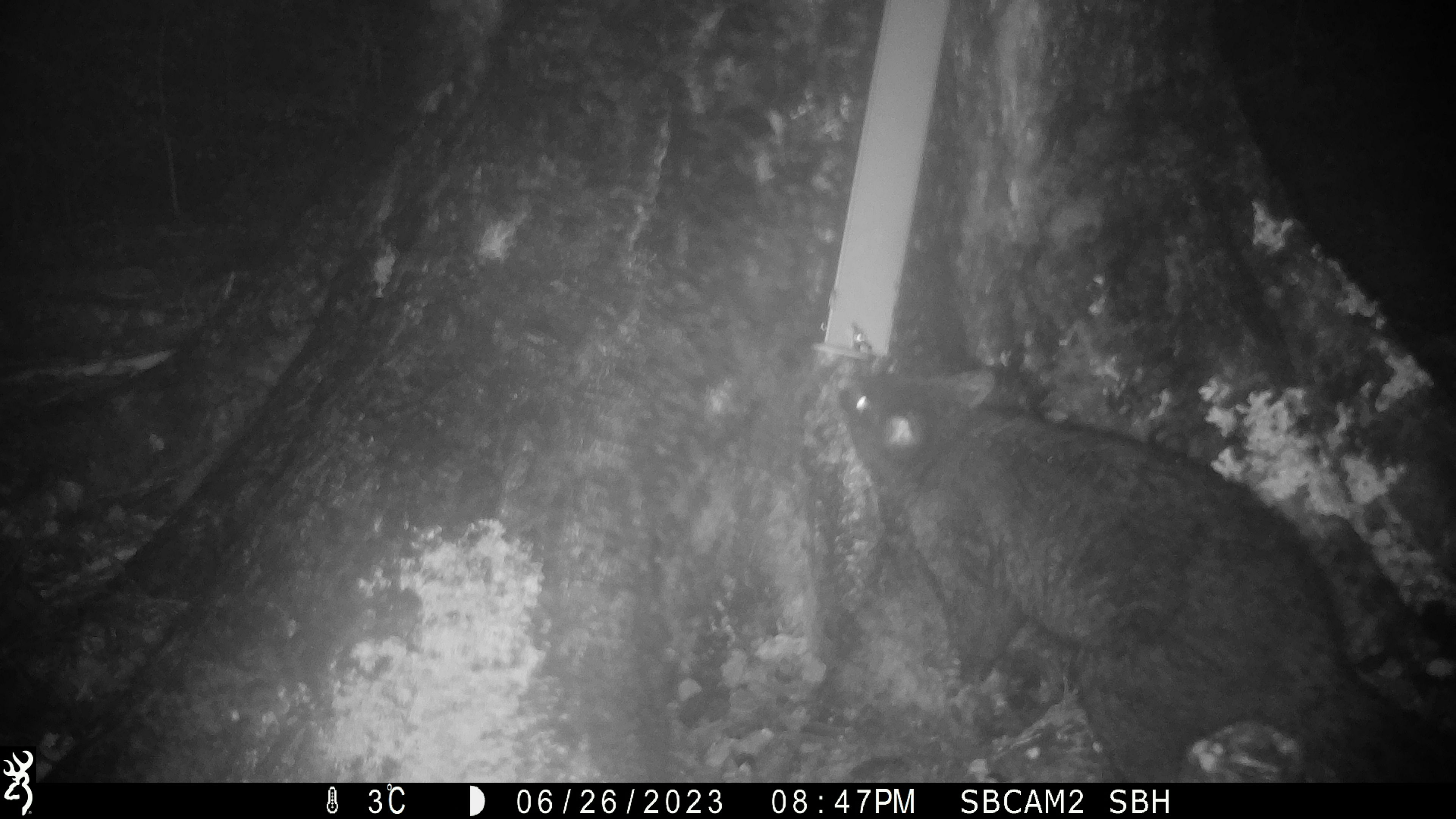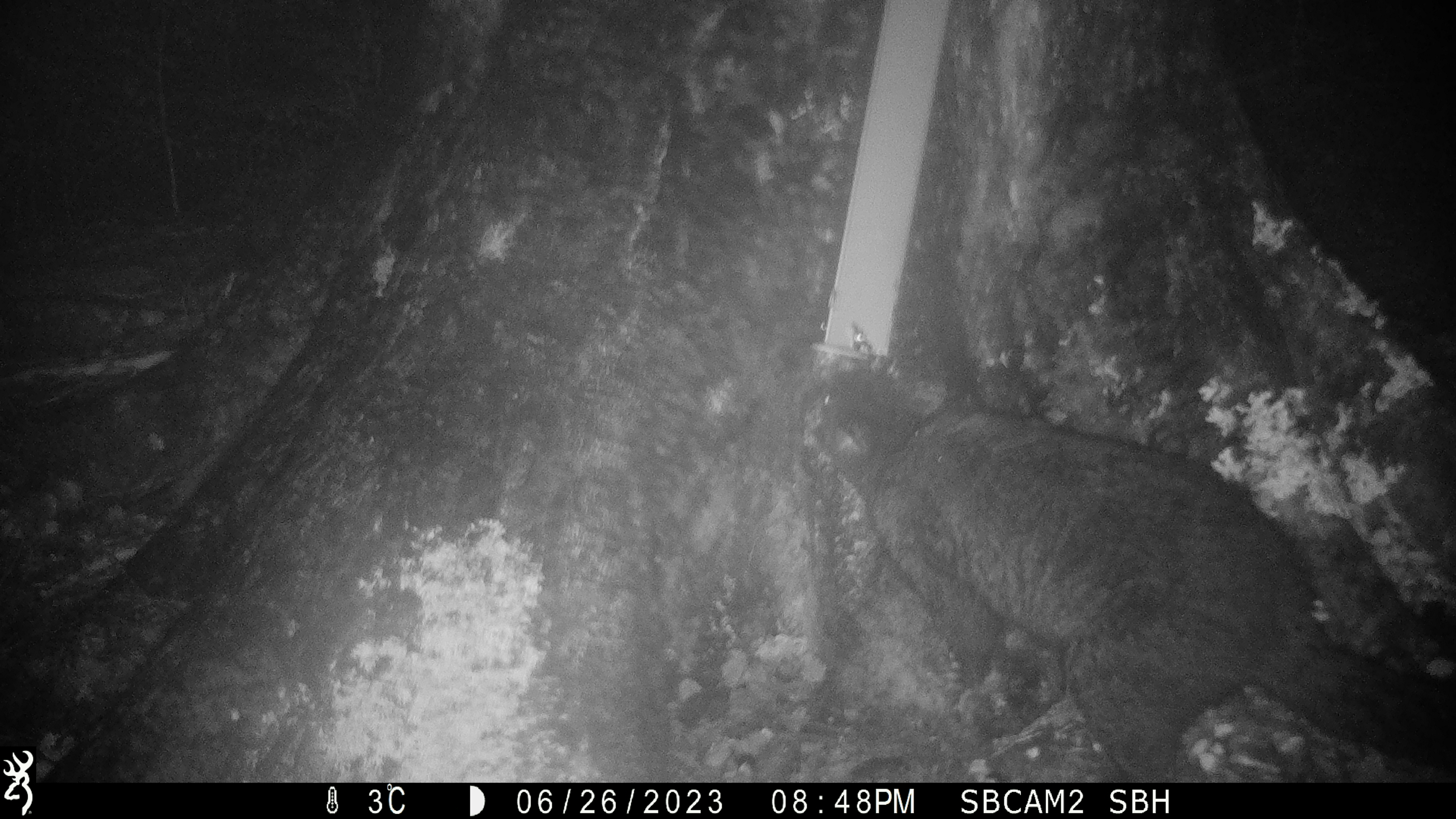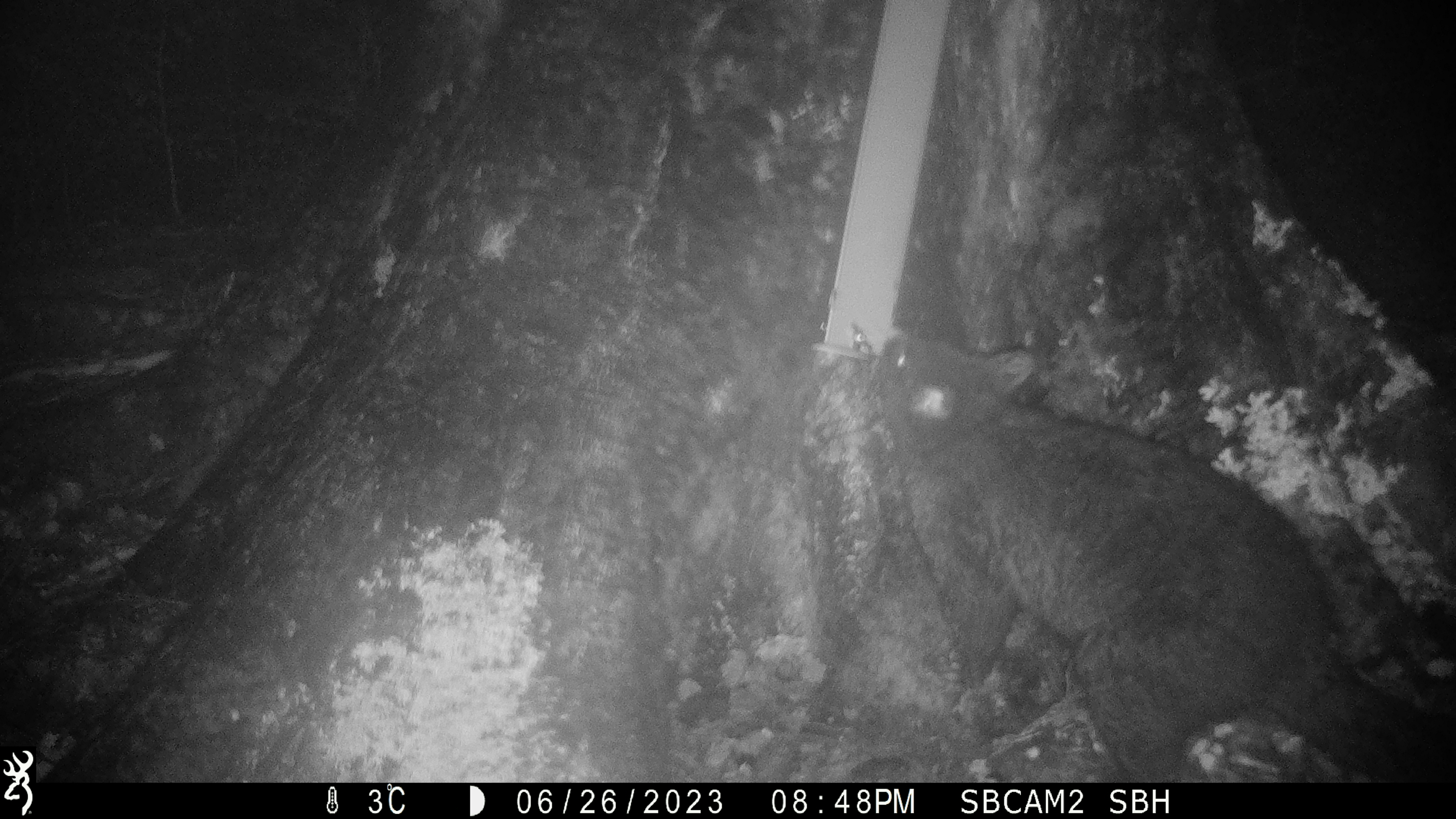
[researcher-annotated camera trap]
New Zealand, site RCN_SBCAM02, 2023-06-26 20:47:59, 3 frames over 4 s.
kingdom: Animalia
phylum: Chordata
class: Mammalia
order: Diprotodontia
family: Phalangeridae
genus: Trichosurus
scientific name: Trichosurus vulpecula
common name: common brushtail possum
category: possum